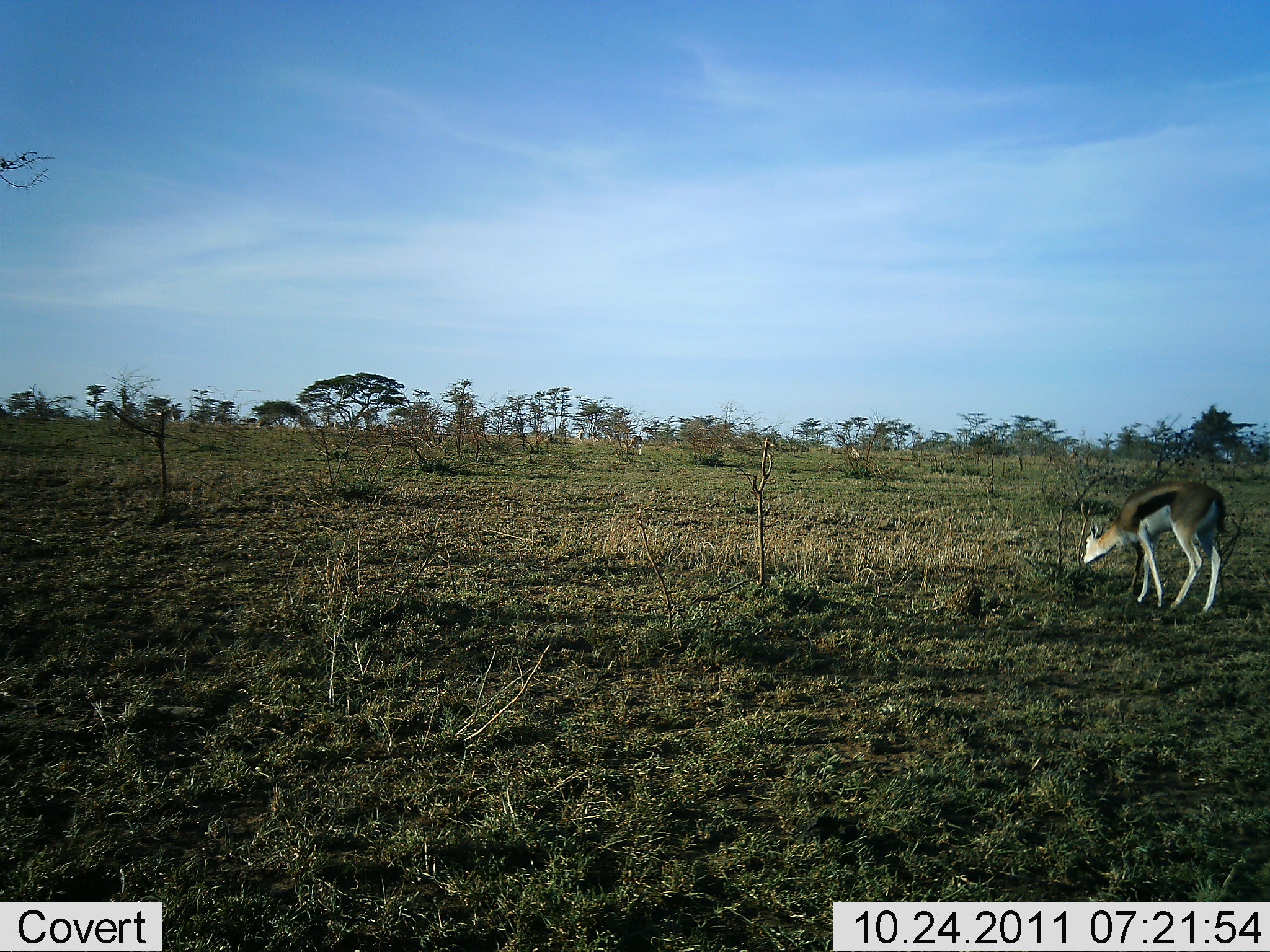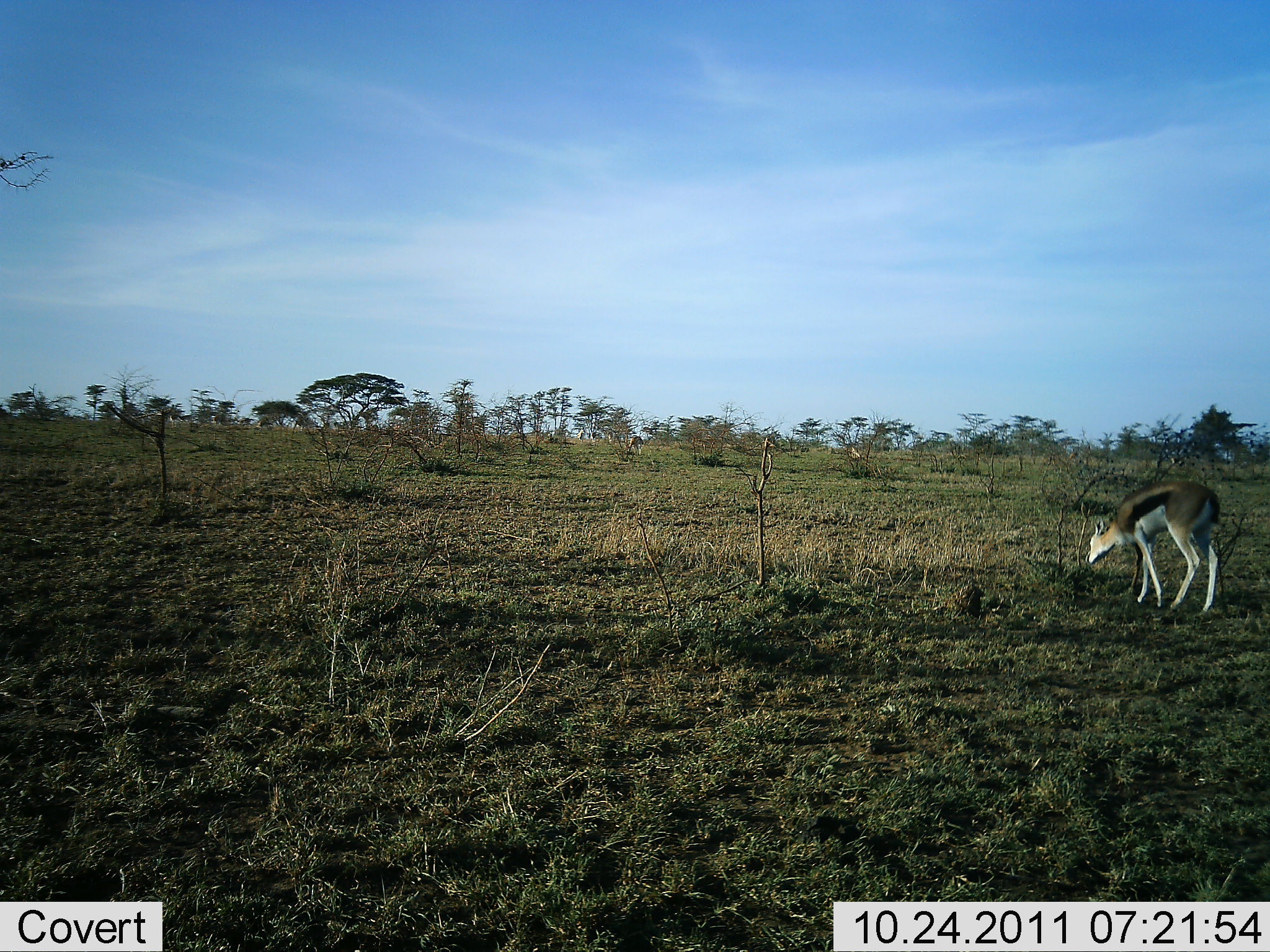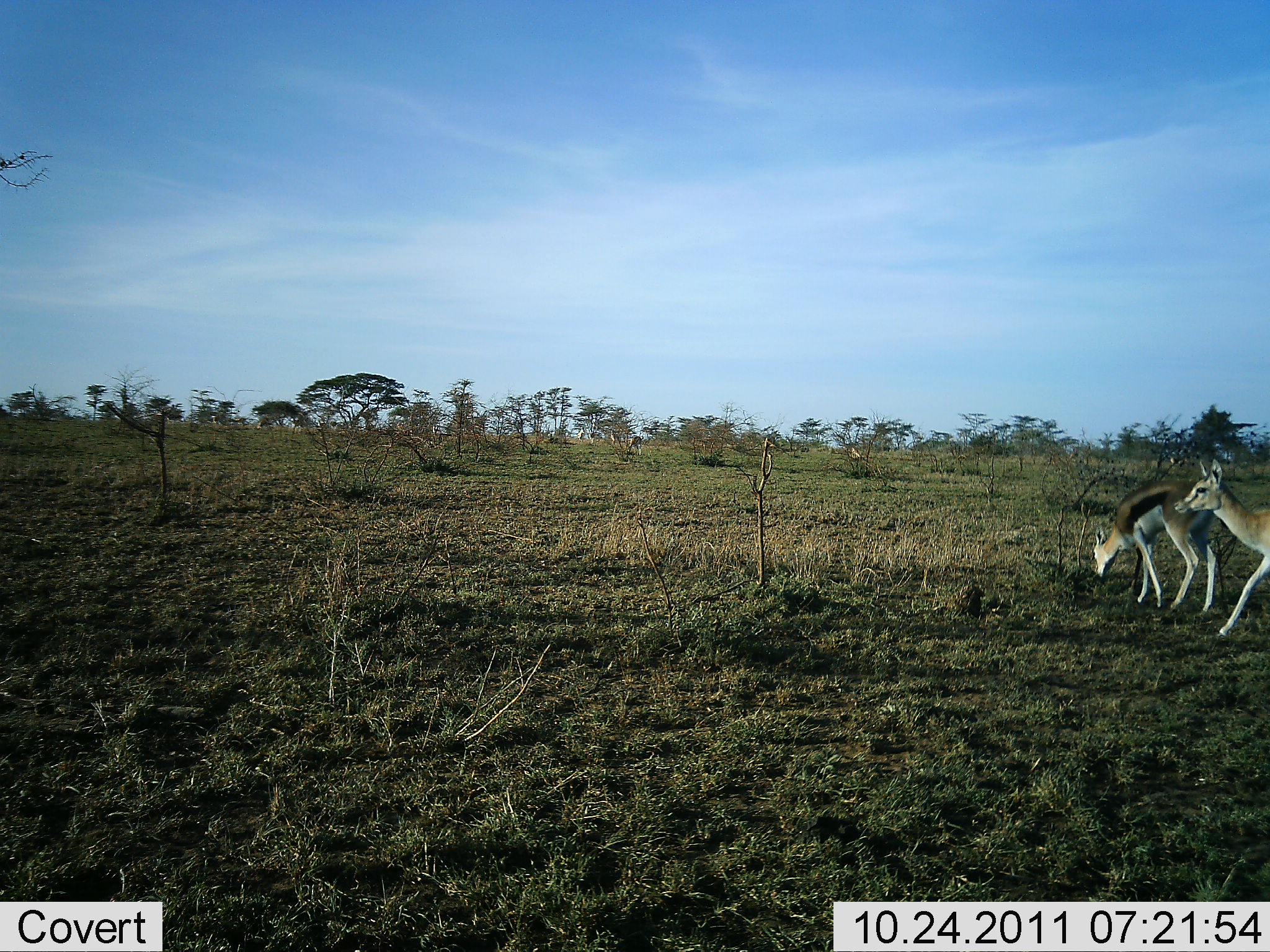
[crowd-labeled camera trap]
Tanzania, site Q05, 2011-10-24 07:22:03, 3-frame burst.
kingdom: Animalia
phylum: Chordata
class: Mammalia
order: Artiodactyla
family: Bovidae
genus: Eudorcas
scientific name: Eudorcas thomsonii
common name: thomson's gazelle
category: gazellethomsons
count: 2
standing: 36%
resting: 0%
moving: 93%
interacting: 0%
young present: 0%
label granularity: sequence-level